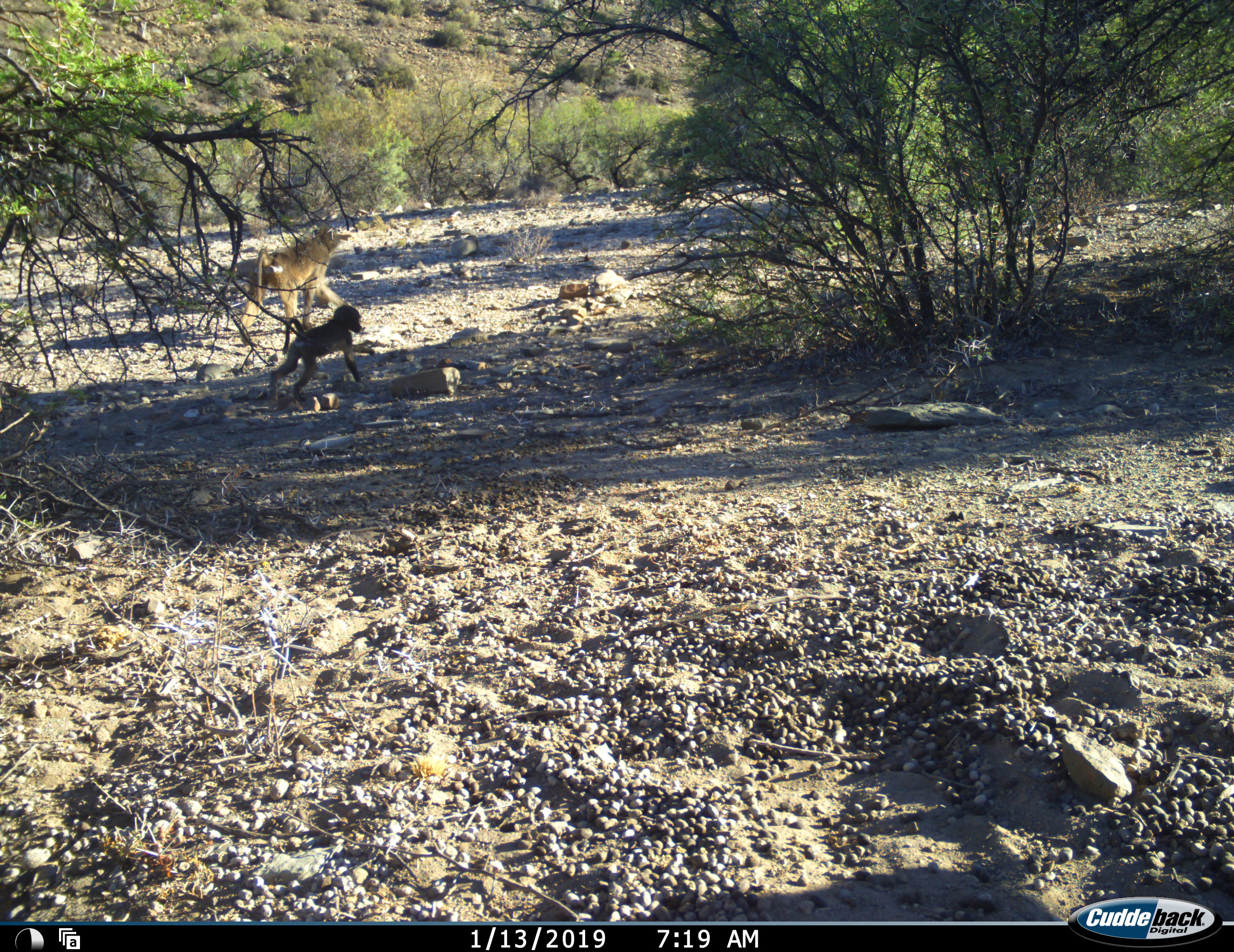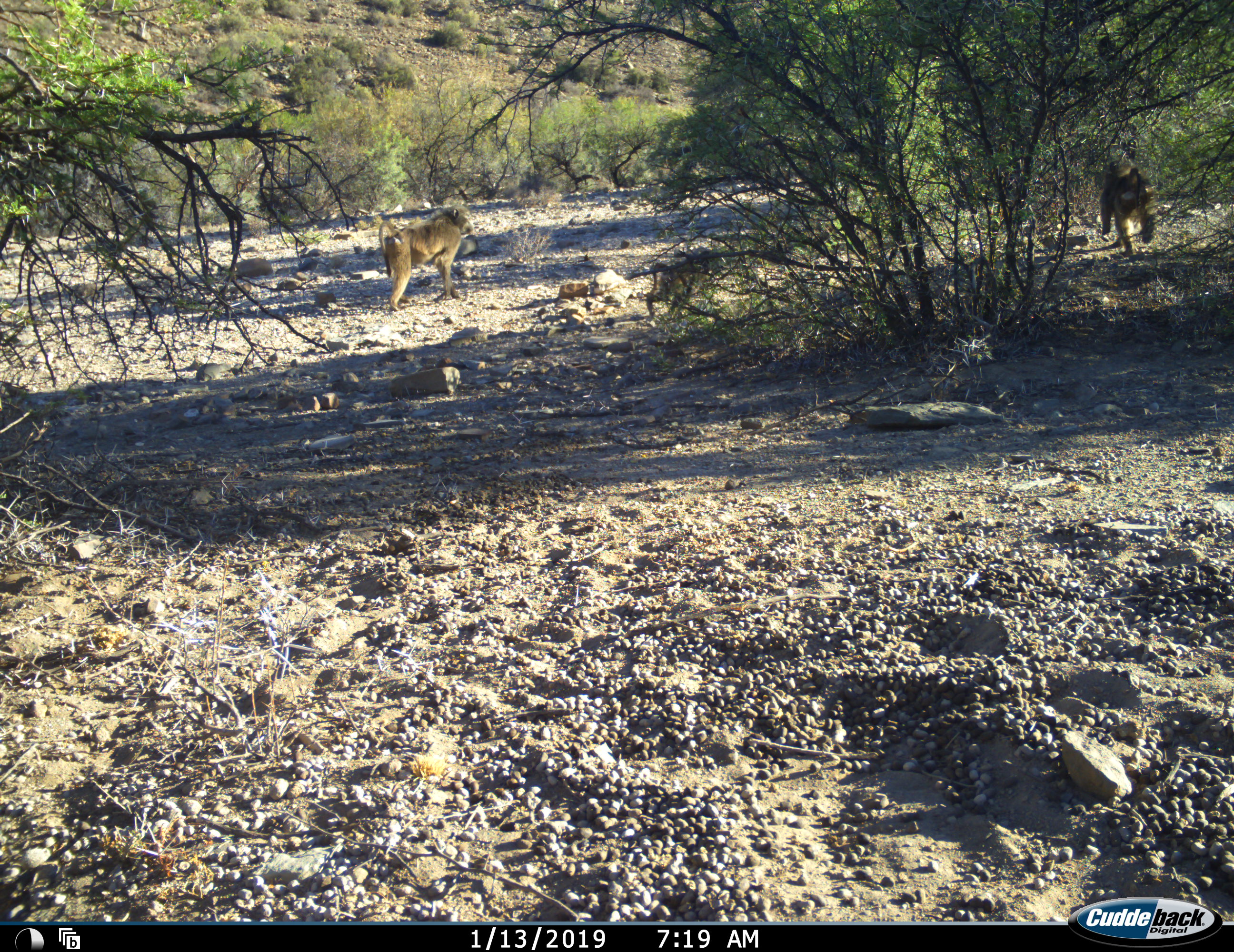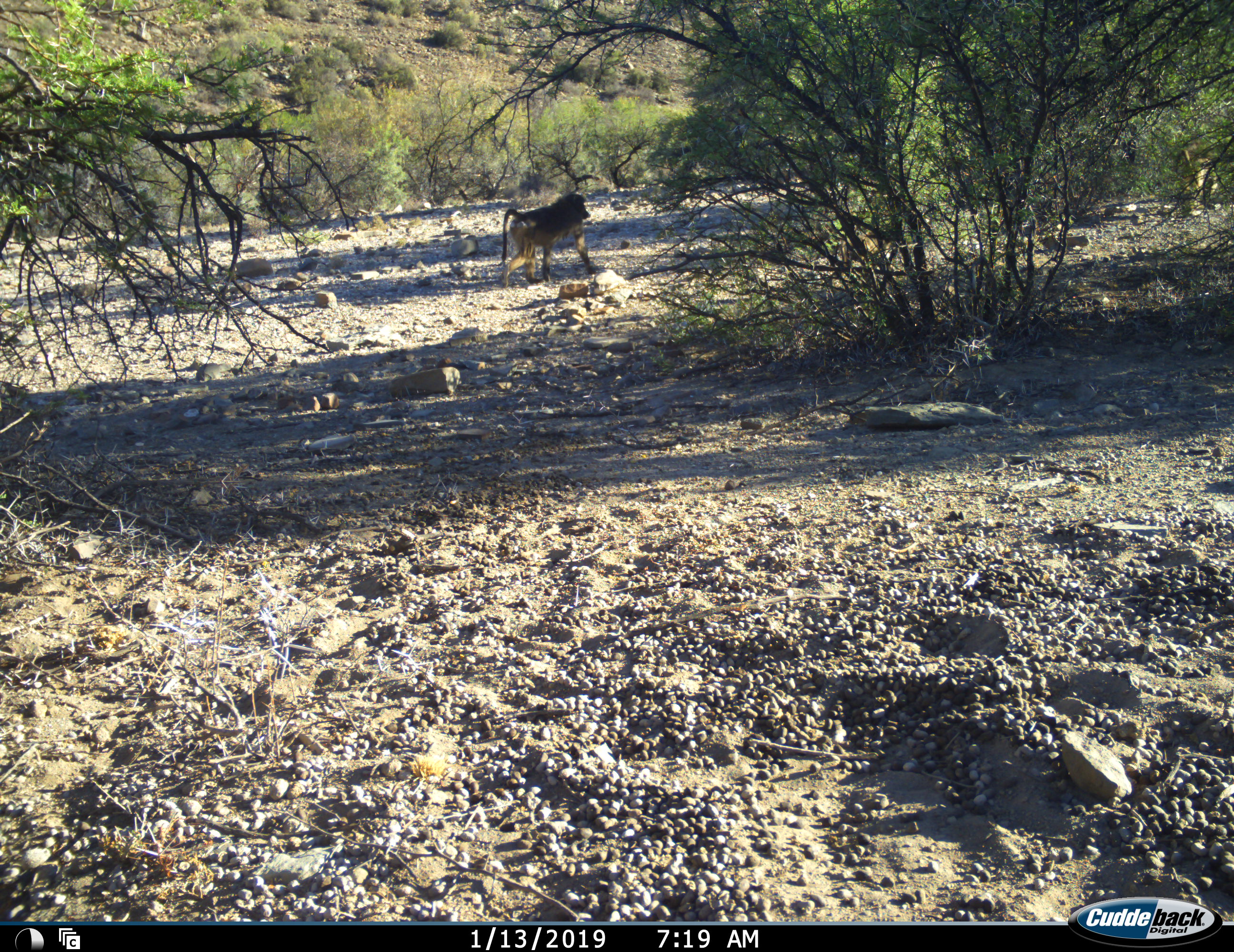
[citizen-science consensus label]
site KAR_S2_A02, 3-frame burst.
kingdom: Animalia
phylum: Chordata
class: Mammalia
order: Primates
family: Cercopithecidae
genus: Papio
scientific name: Papio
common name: baboon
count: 3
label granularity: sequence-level